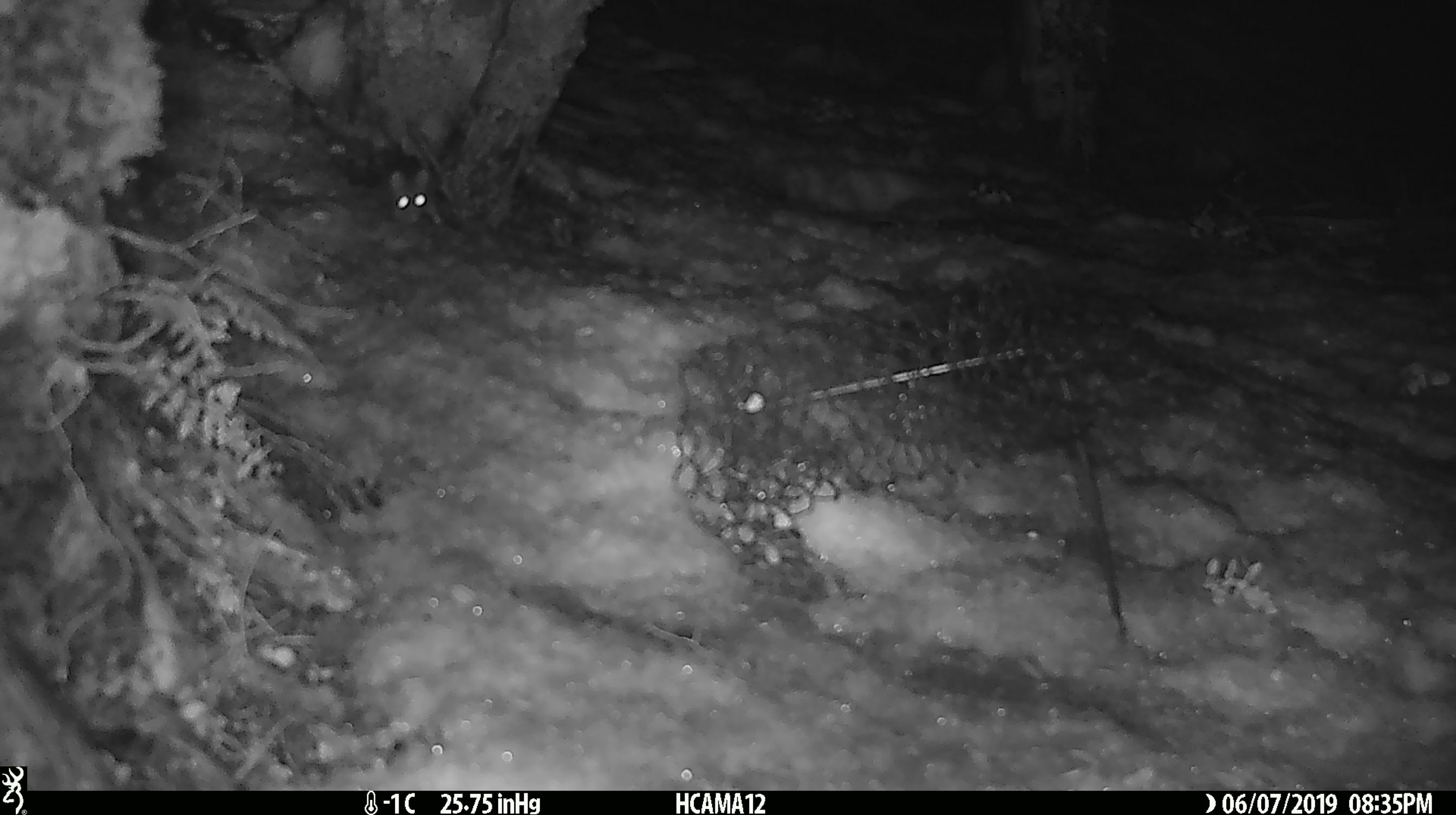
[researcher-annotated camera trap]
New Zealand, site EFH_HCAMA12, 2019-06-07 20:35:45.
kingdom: Animalia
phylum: Chordata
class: Mammalia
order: Rodentia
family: Muridae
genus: Mus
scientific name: Mus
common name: mouse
Mouse (Mus).